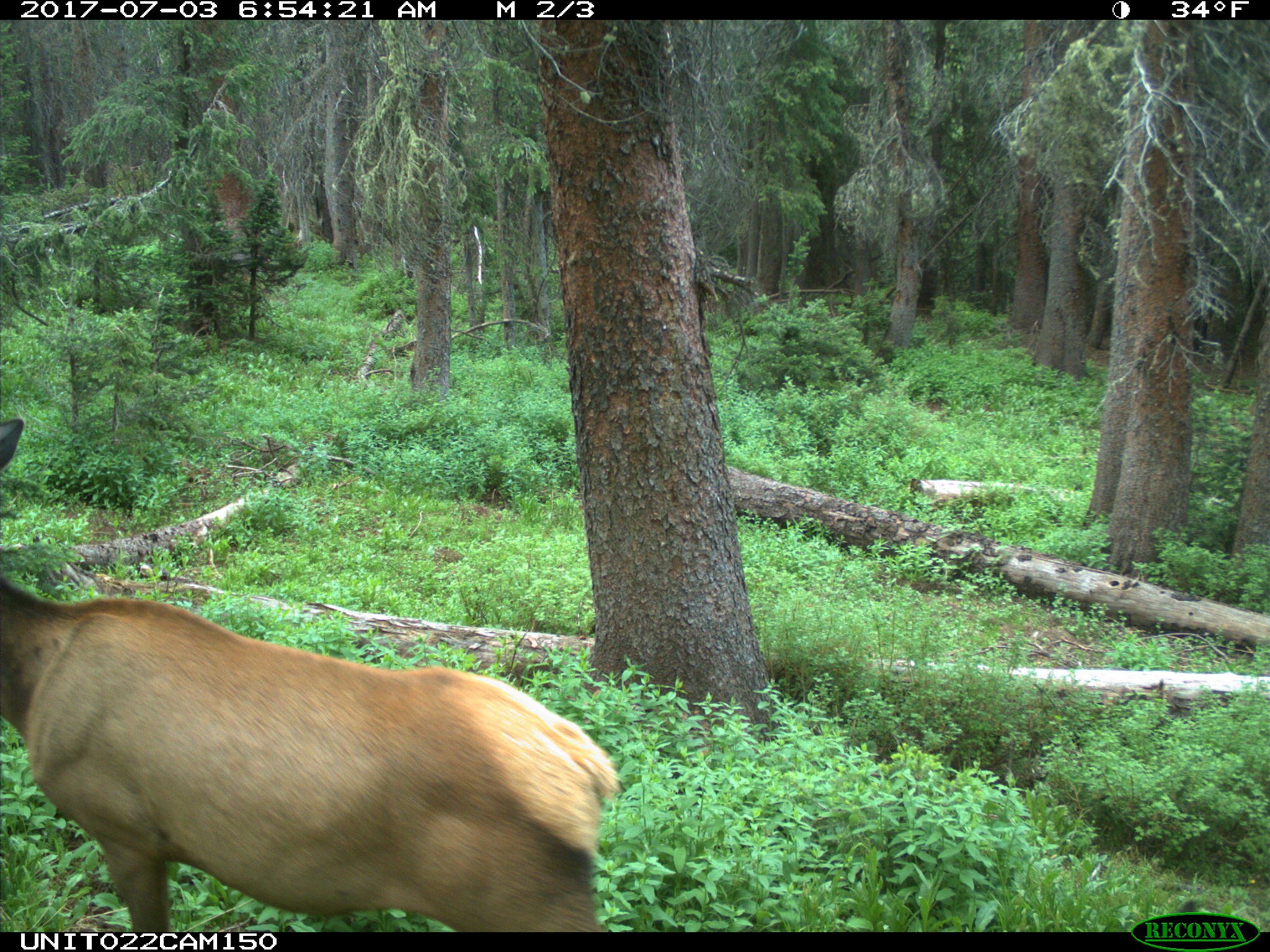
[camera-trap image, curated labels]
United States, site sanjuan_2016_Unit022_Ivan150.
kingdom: Animalia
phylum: Chordata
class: Mammalia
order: Artiodactyla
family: Cervidae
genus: Cervus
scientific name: Cervus elaphus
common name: red deer